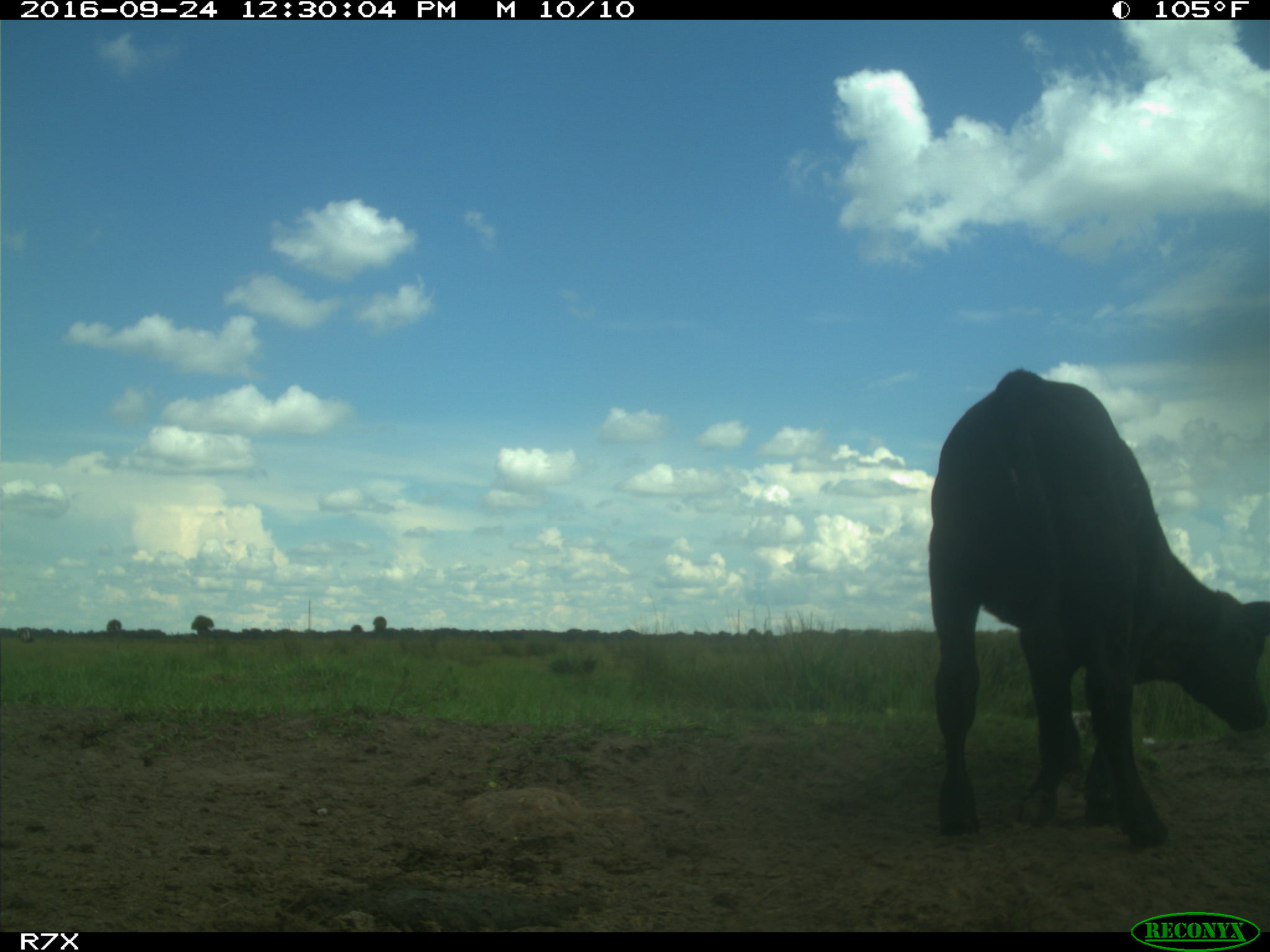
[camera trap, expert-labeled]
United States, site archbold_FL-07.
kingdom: Animalia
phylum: Chordata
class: Mammalia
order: Artiodactyla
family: Bovidae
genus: Bos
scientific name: Bos taurus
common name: domestic cow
Bos taurus (domestic cow).